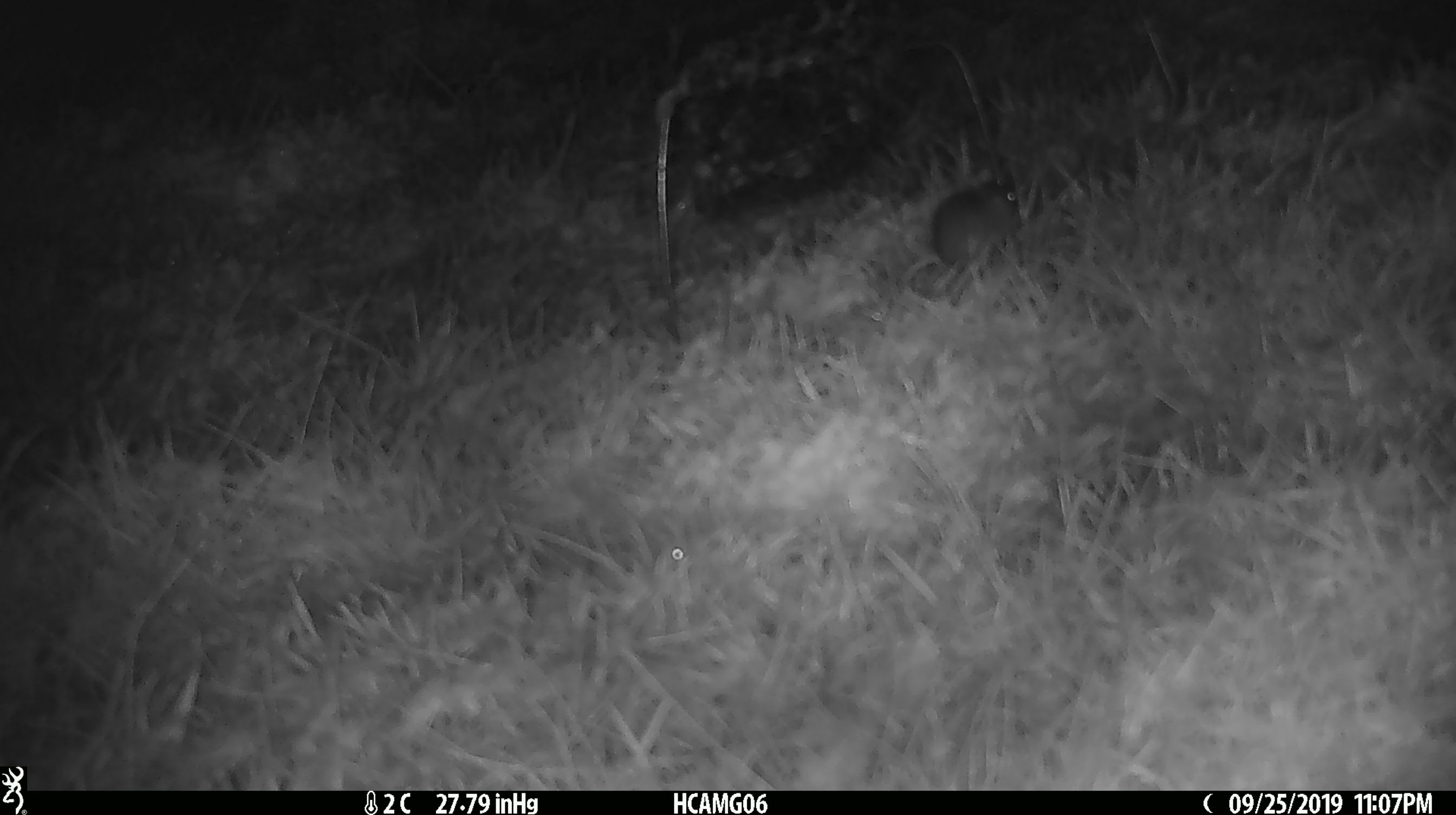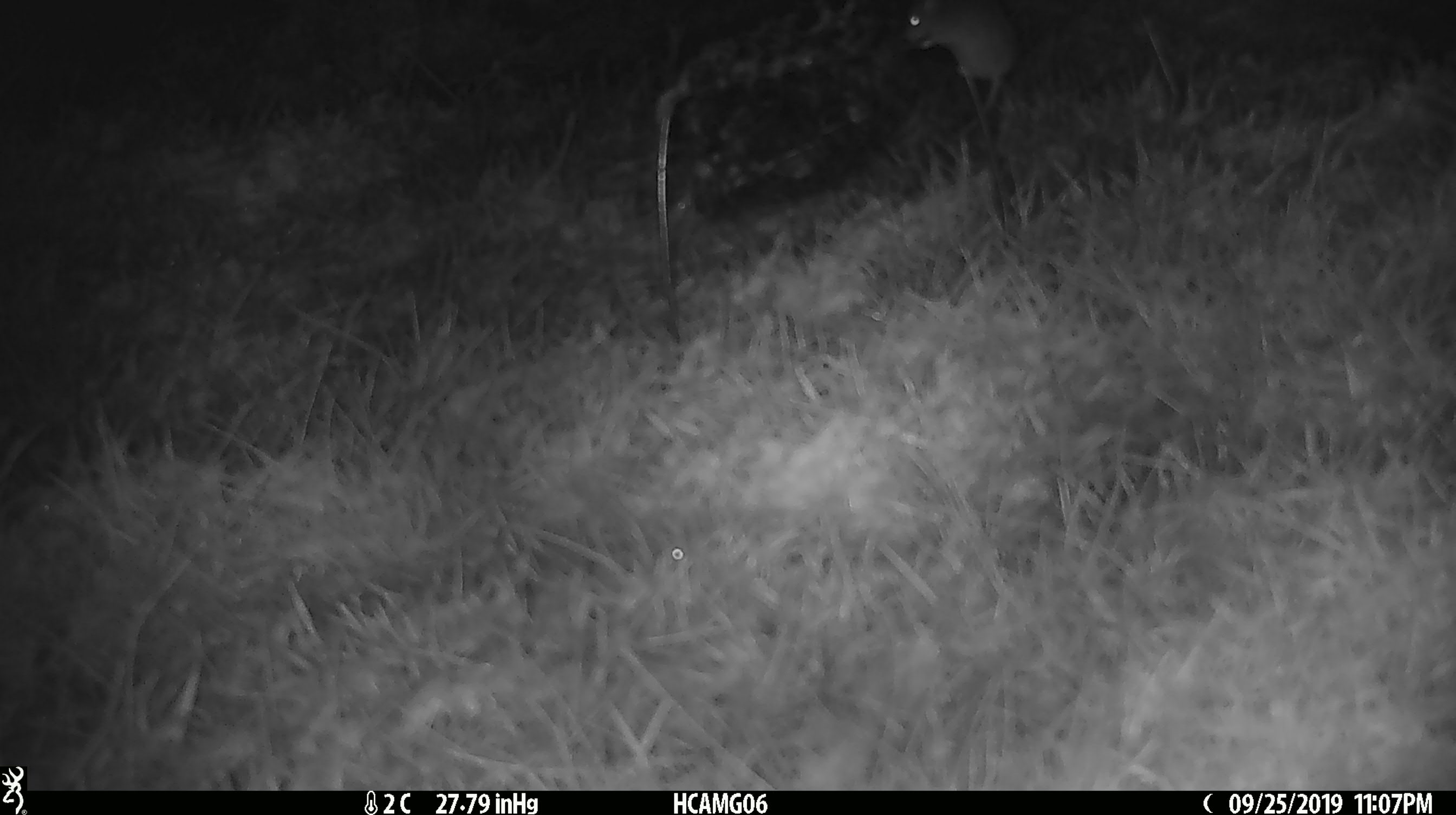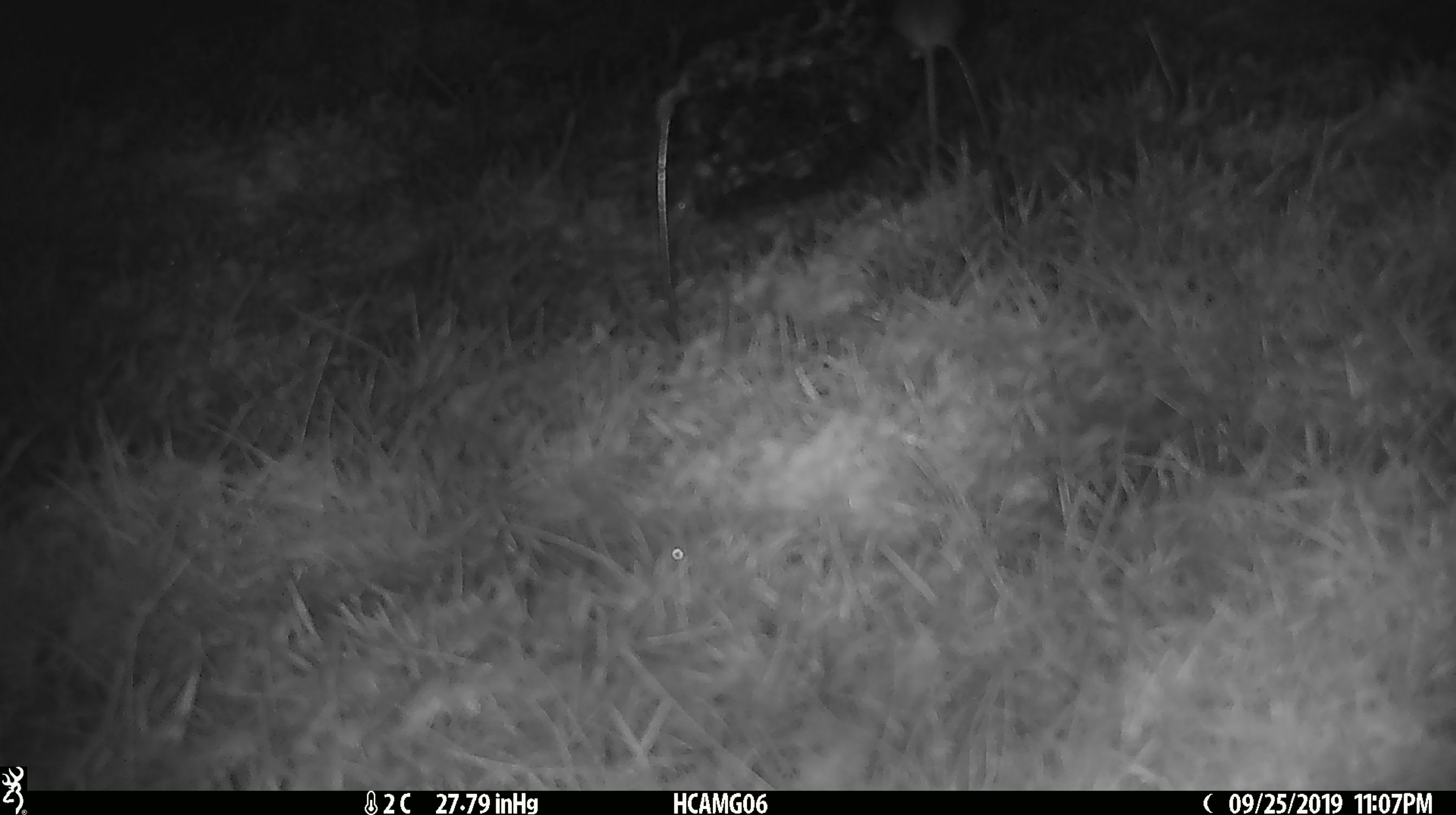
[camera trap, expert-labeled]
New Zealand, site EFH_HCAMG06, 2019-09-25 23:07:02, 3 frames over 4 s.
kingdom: Animalia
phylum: Chordata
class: Mammalia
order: Rodentia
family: Muridae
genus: Mus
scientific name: Mus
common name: mouse